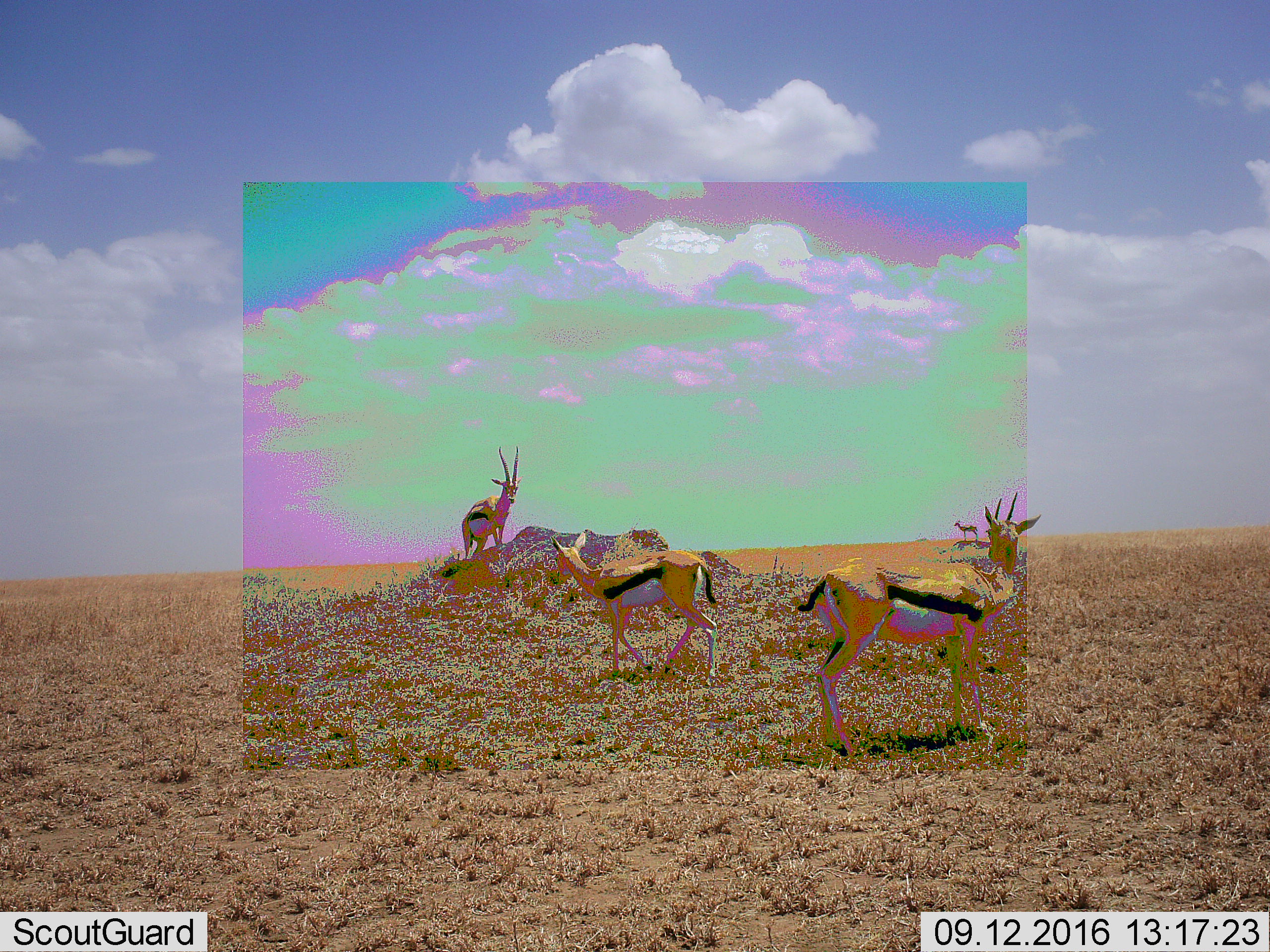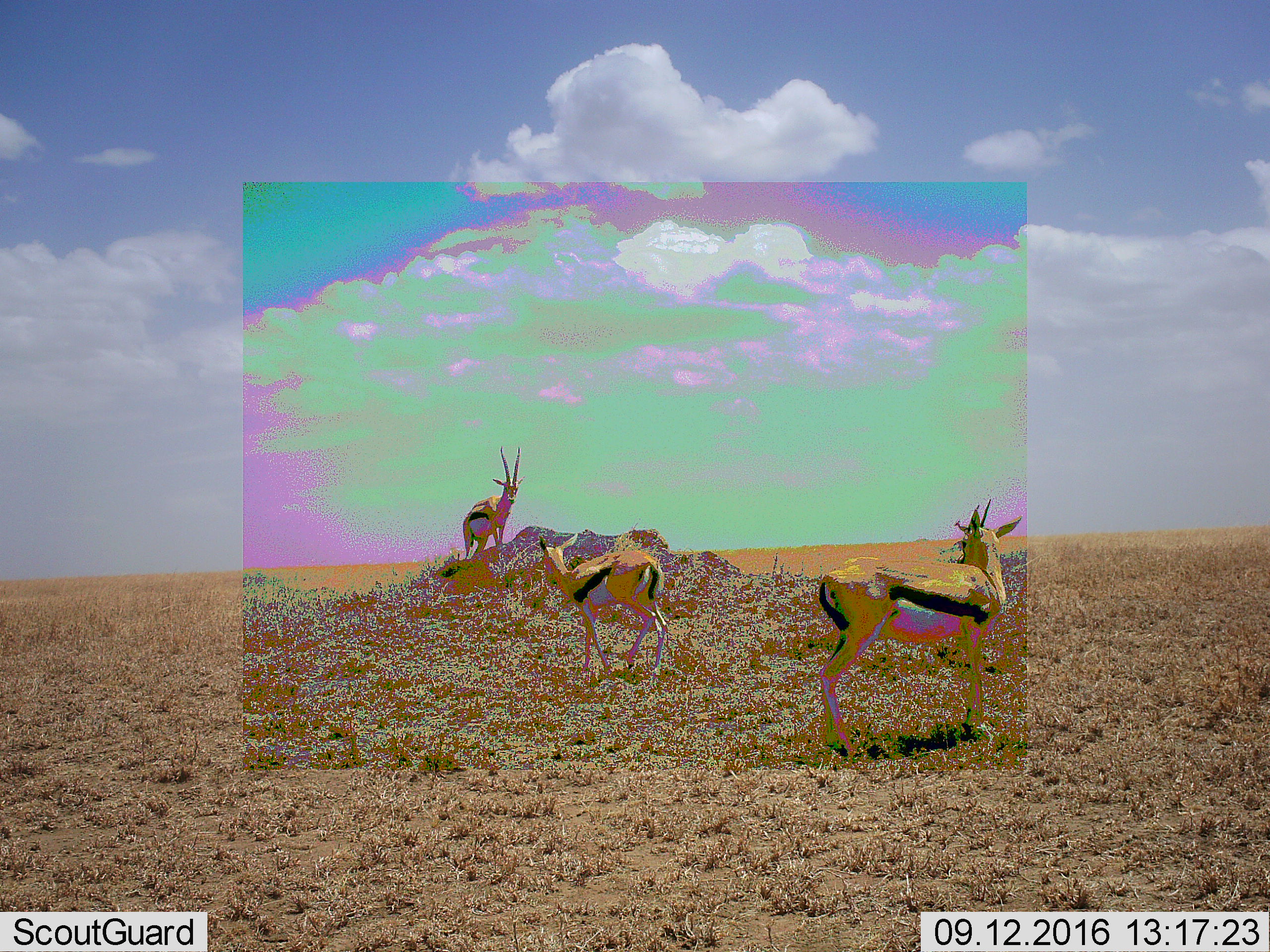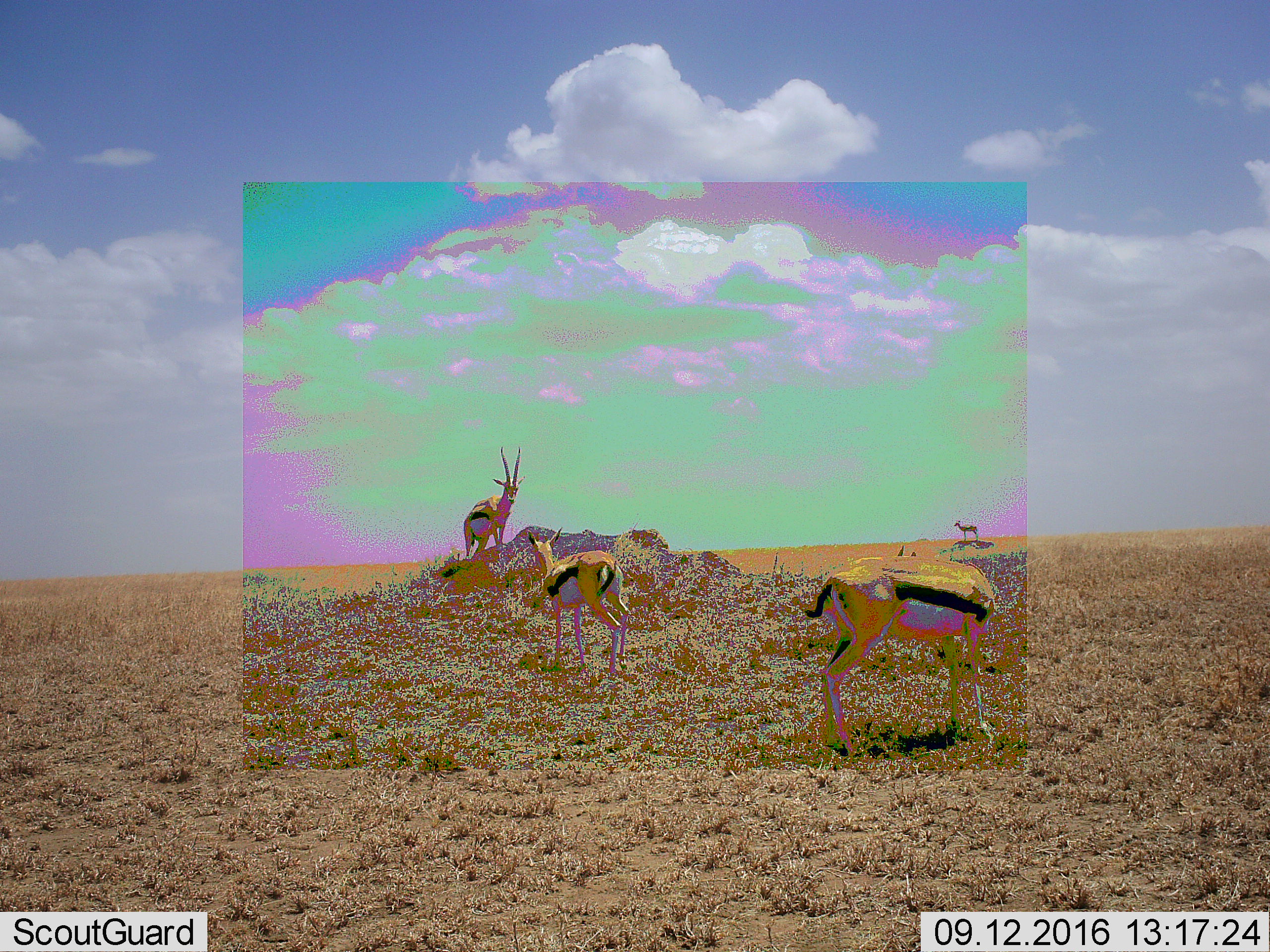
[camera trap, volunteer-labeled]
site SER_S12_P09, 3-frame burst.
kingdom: Animalia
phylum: Chordata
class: Mammalia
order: Artiodactyla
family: Bovidae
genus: Eudorcas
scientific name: Eudorcas thomsonii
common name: thomson's gazelle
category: gazellethomsons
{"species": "gazellethomsons (thomson's gazelle) (Eudorcas thomsonii)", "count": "4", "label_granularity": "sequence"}